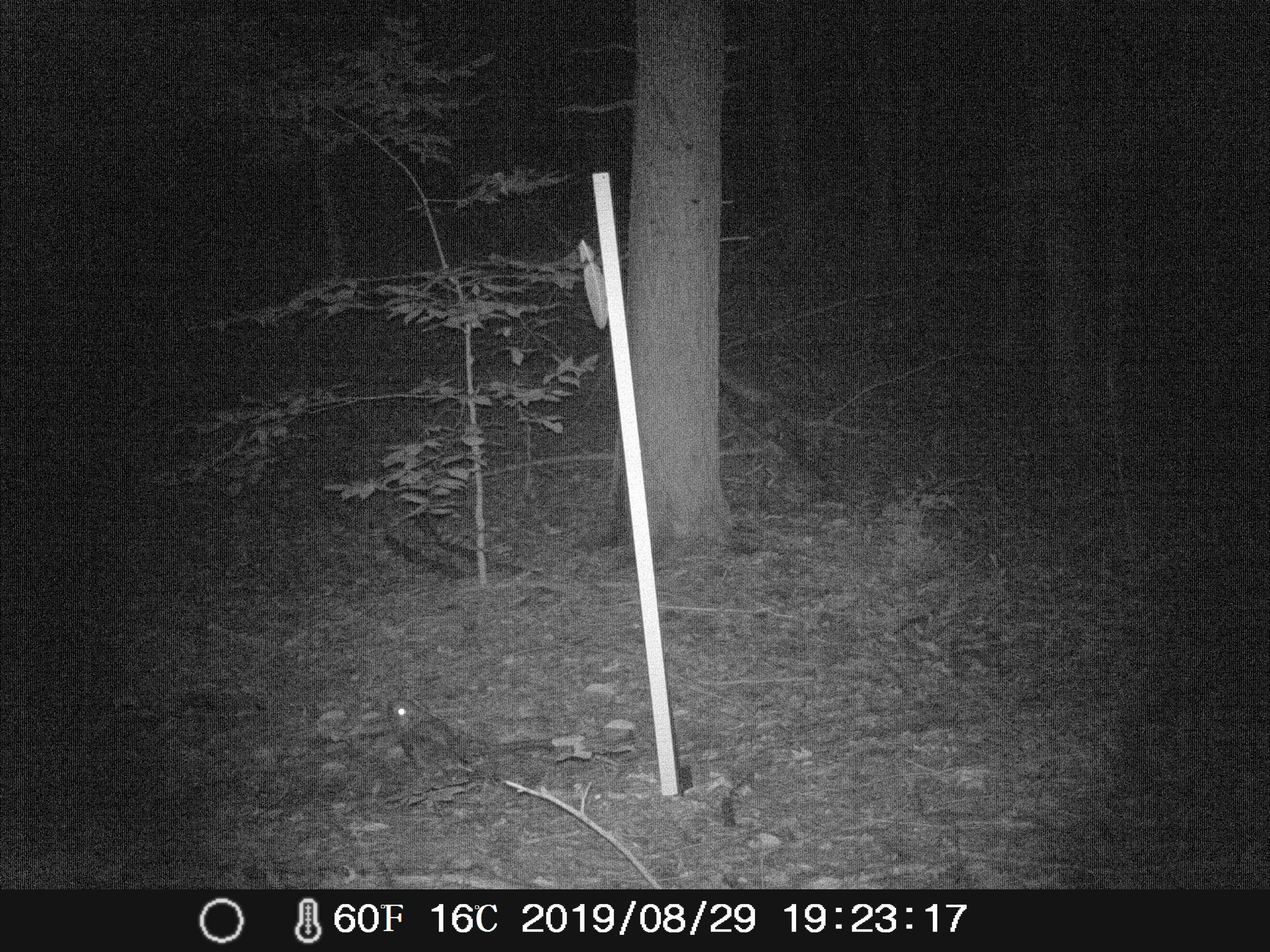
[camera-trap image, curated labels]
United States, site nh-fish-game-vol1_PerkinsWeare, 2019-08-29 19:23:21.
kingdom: Animalia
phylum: Chordata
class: Aves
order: Strigiformes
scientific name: Strigiformes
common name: owl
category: owl sp.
Owl sp. (owl) (Strigiformes).